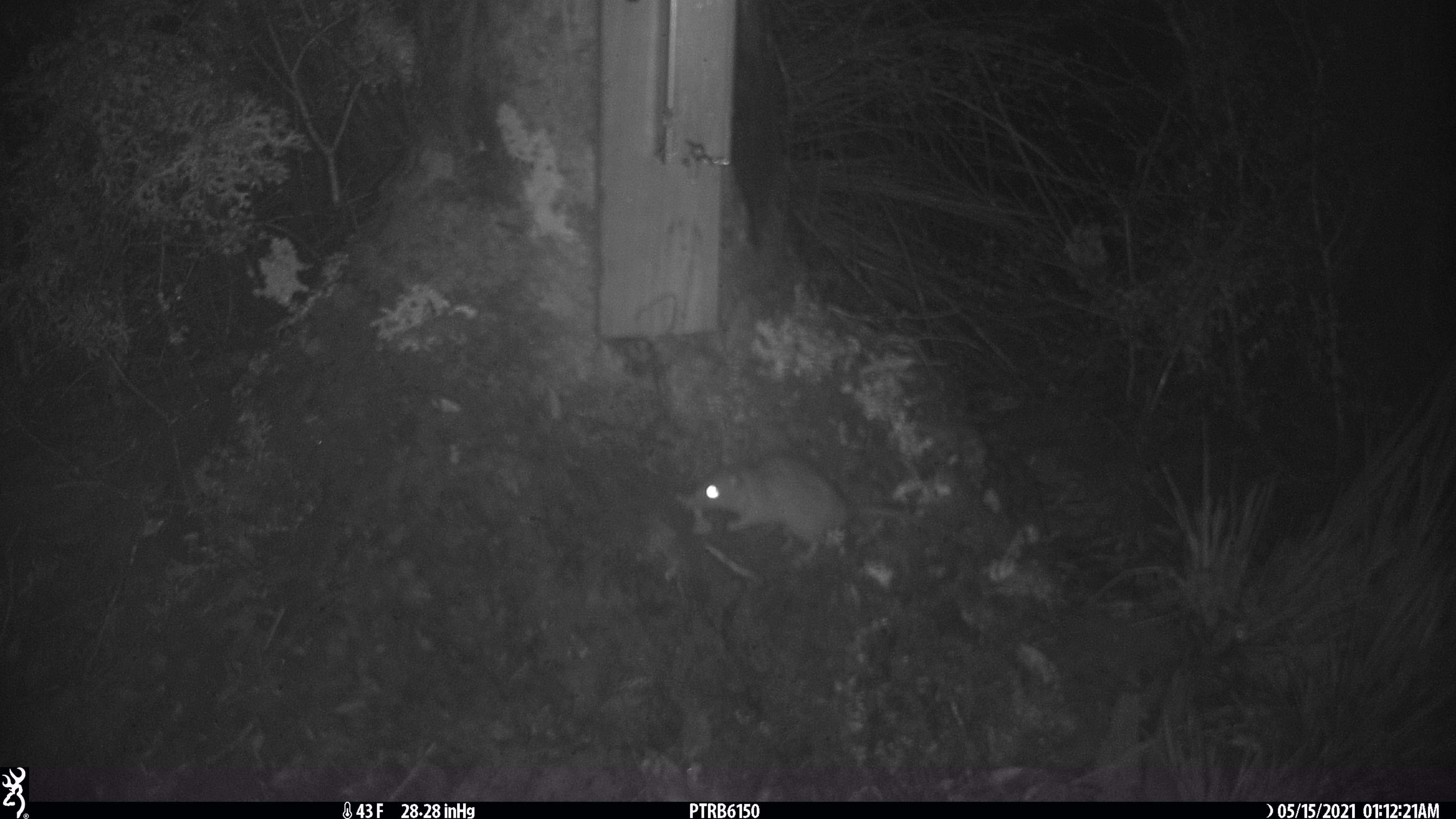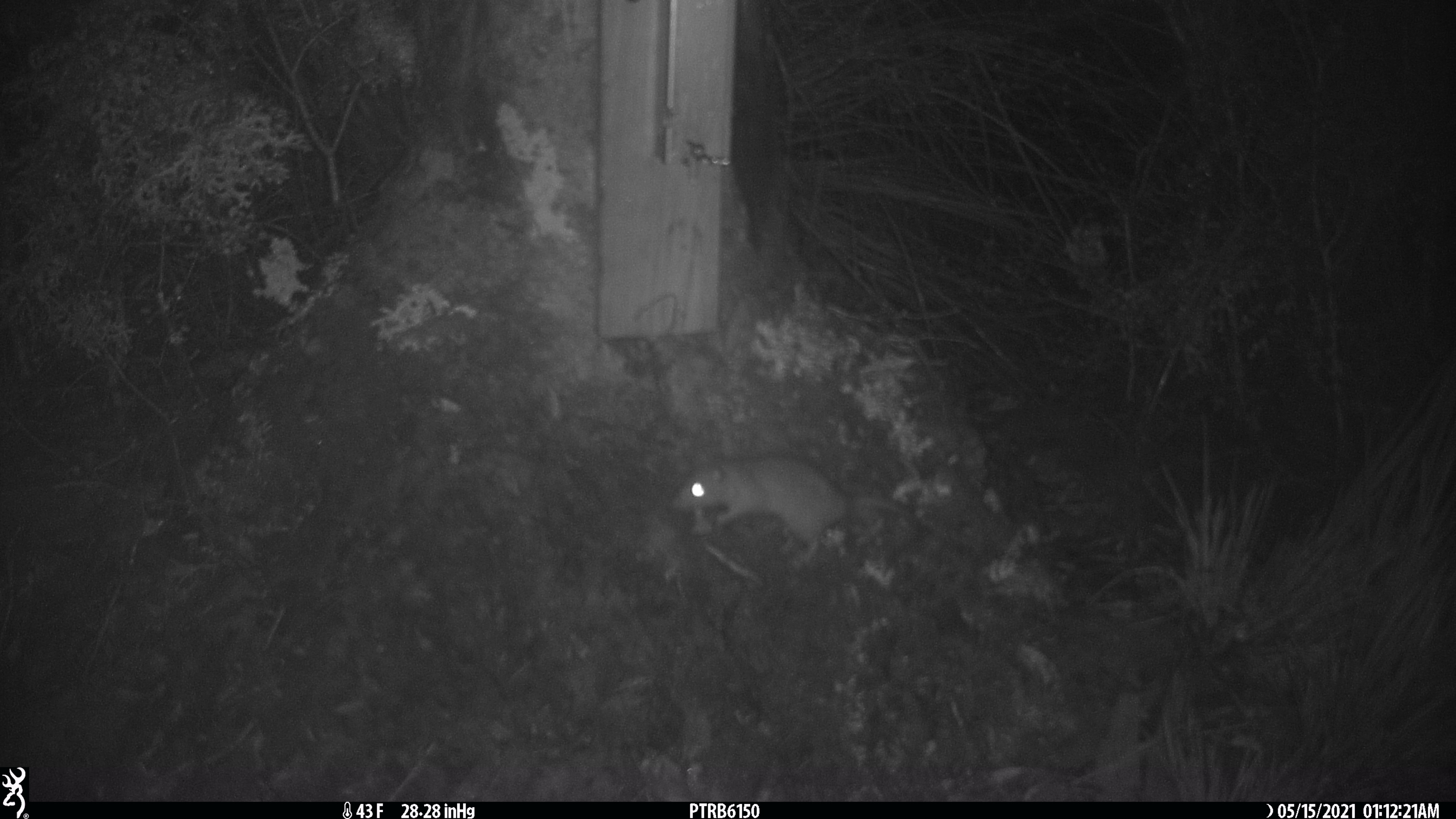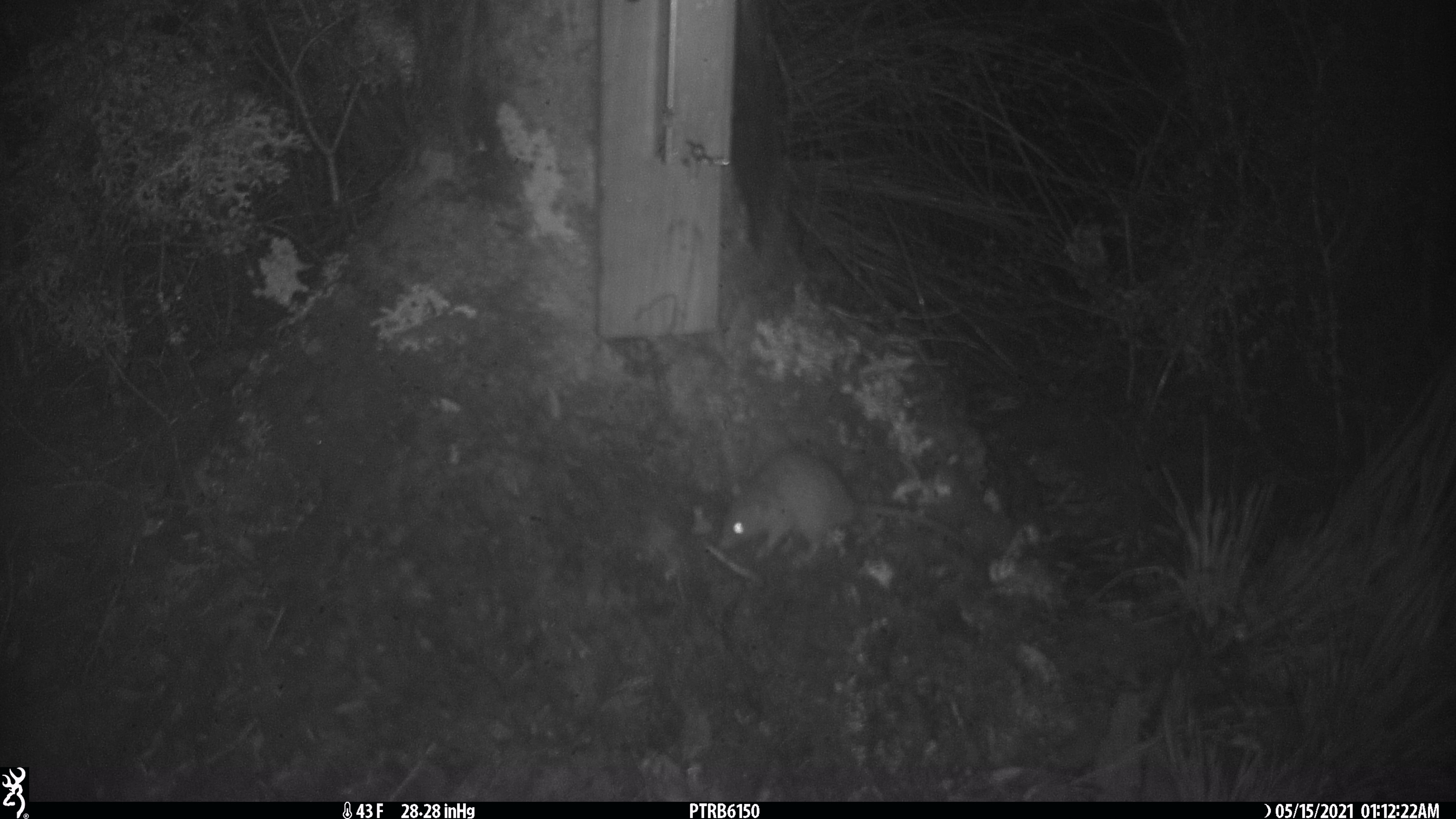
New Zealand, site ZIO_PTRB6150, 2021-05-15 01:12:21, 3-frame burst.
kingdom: Animalia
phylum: Chordata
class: Mammalia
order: Rodentia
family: Muridae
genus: Rattus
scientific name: Rattus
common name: rat